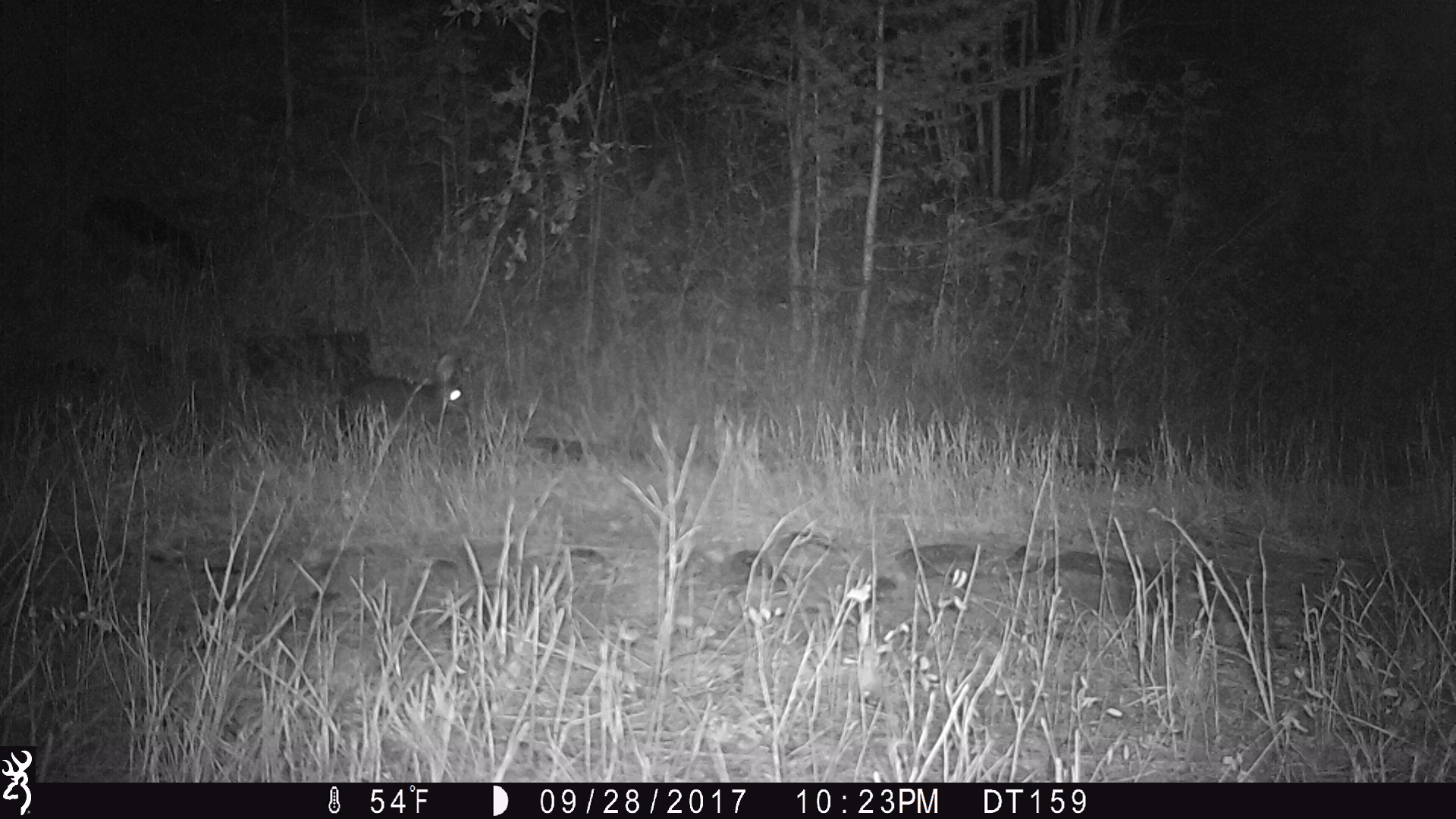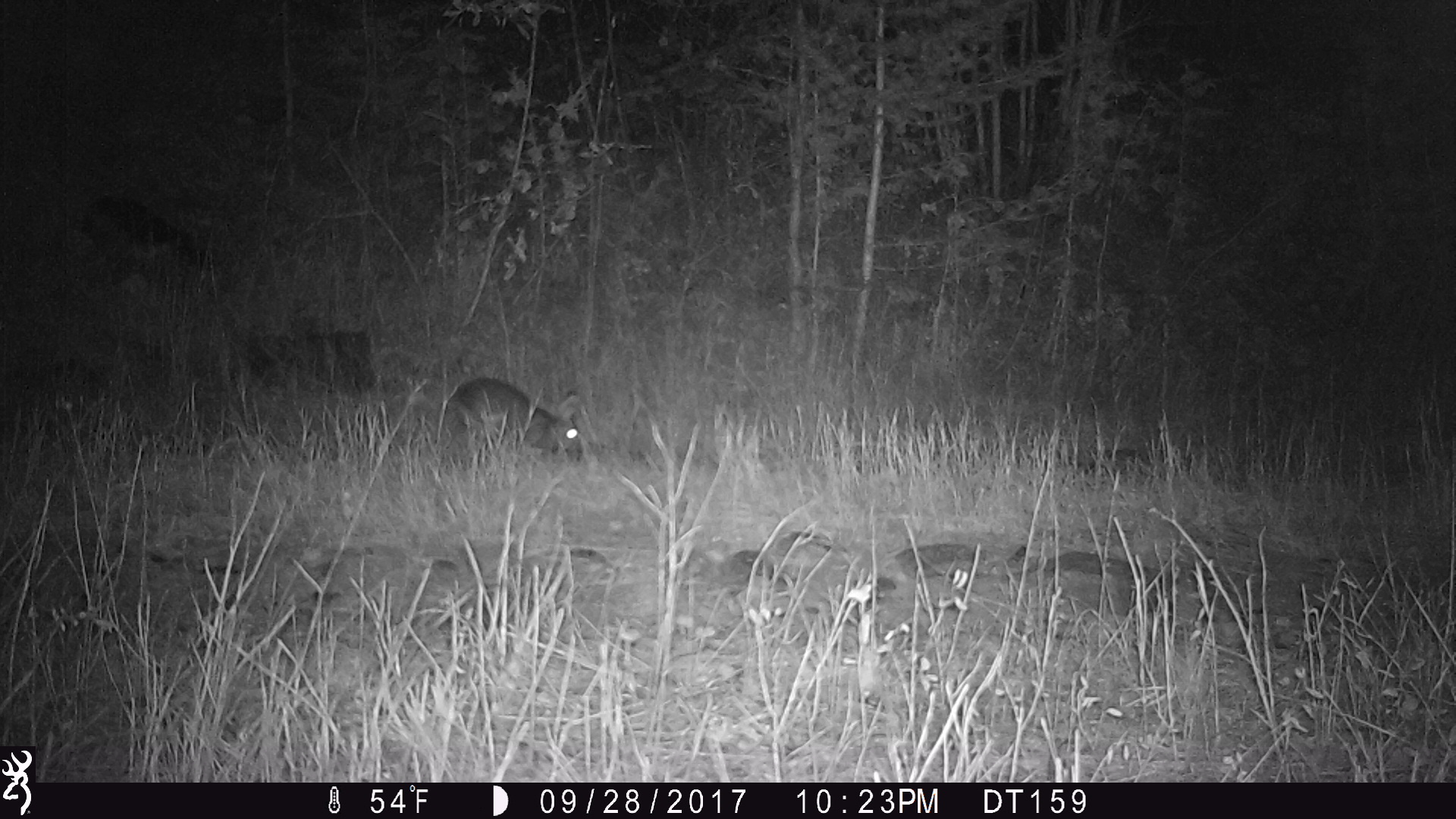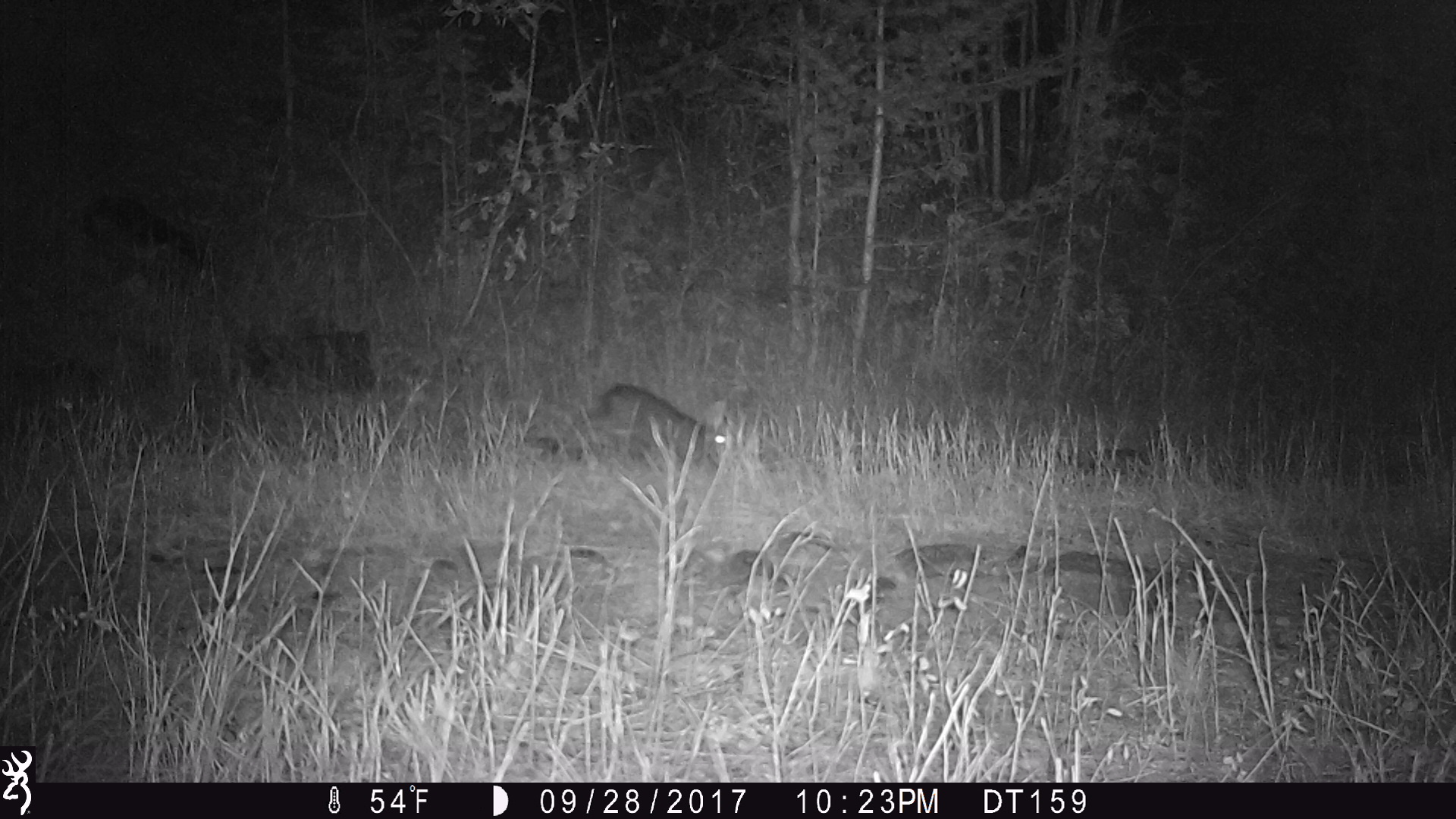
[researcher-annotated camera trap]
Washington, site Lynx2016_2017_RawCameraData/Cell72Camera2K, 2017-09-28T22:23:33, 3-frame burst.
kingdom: Animalia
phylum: Chordata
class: Mammalia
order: Lagomorpha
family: Leporidae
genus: Lepus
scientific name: Lepus americanus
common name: snowshoe hare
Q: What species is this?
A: Lepus americanus (snowshoe hare).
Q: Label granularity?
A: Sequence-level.